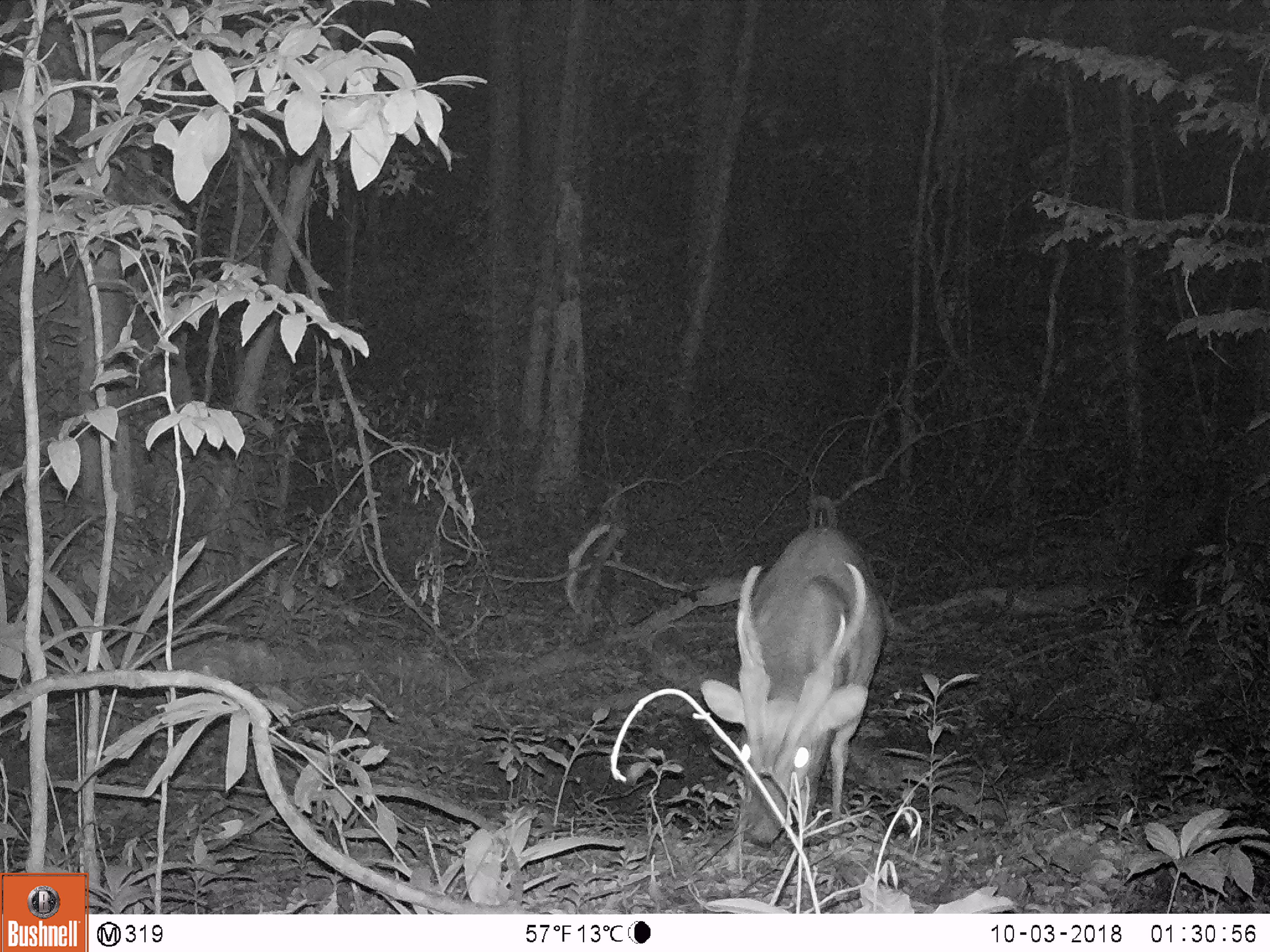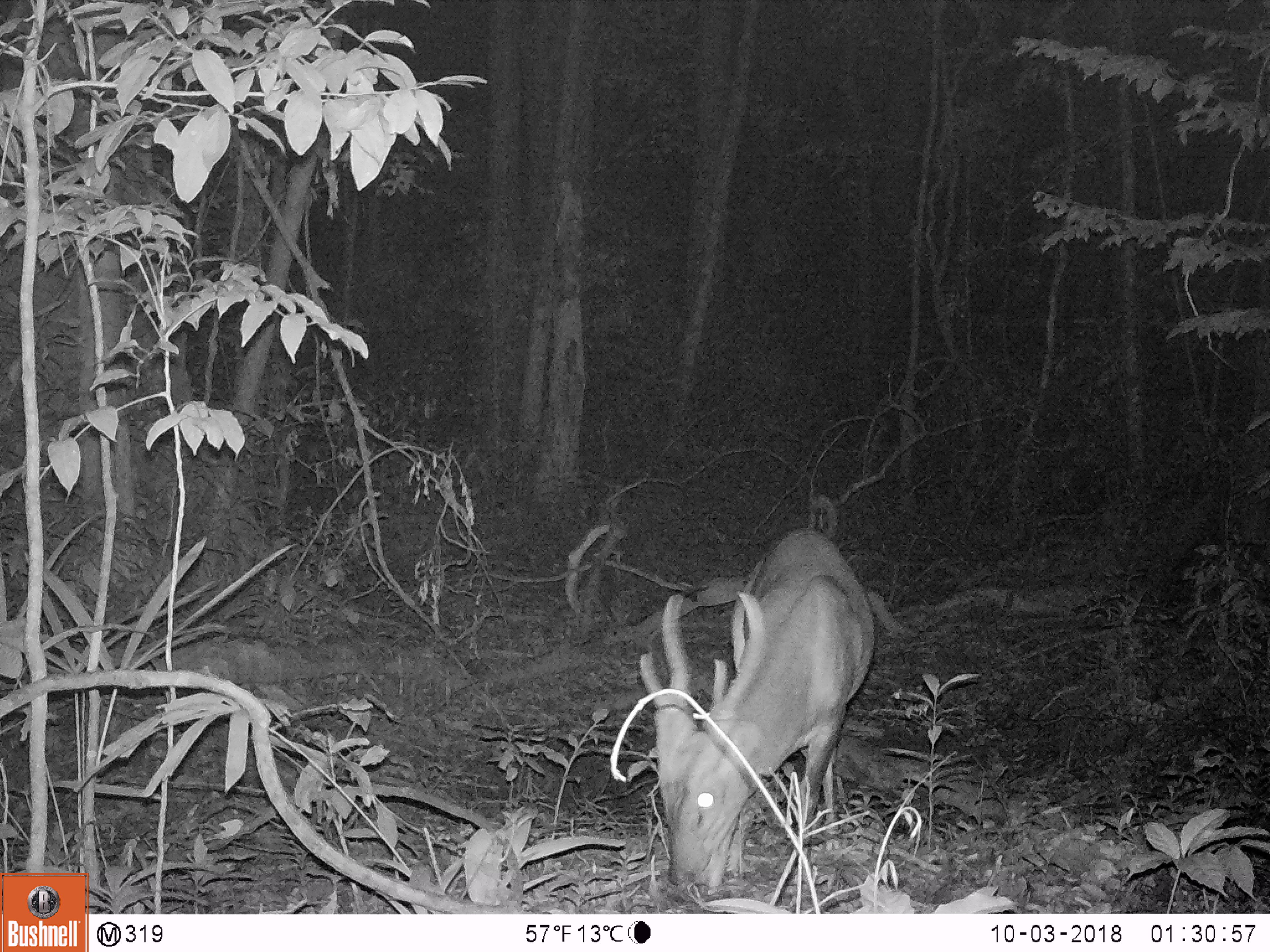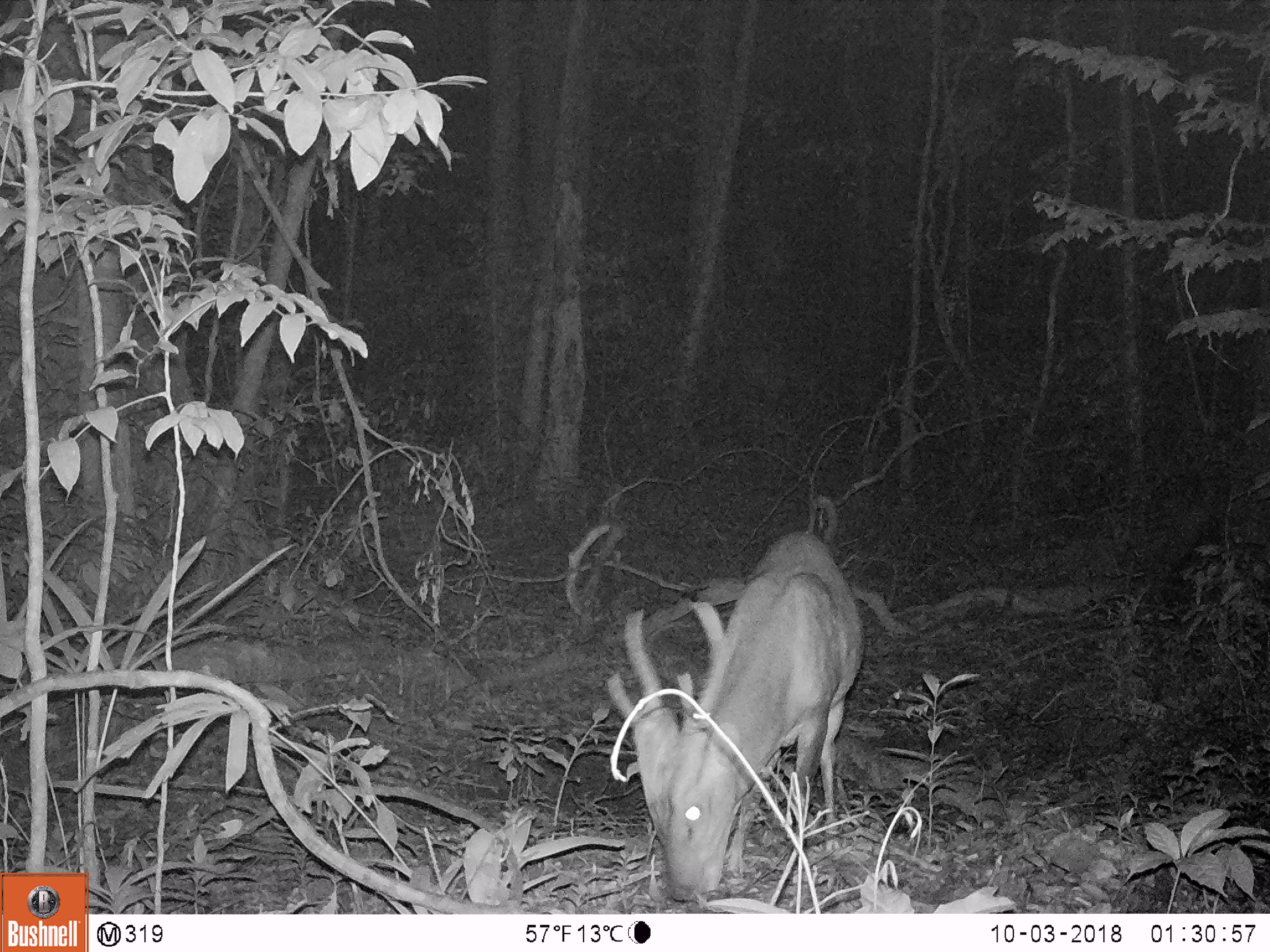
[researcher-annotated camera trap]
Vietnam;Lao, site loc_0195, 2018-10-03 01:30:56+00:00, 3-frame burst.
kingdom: Animalia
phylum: Chordata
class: Mammalia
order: Artiodactyla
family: Cervidae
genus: Muntiacus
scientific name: Muntiacus vuquangensis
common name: large-antlered muntjac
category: large antlered muntjac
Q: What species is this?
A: Large antlered muntjac (large-antlered muntjac) (Muntiacus vuquangensis).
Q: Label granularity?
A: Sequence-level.